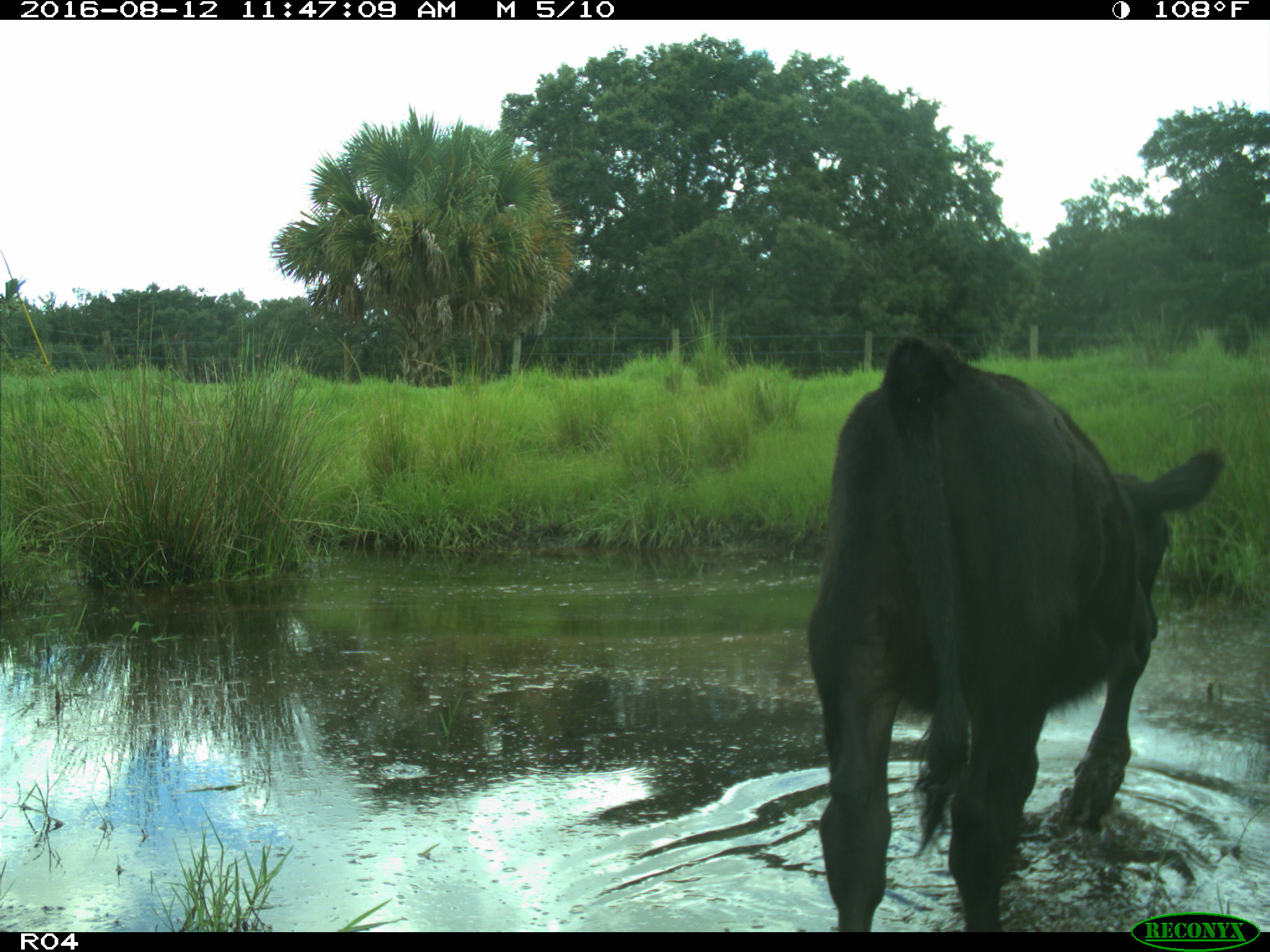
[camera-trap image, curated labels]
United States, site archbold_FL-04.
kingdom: Animalia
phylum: Chordata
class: Mammalia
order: Artiodactyla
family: Bovidae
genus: Bos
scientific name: Bos taurus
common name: domestic cow